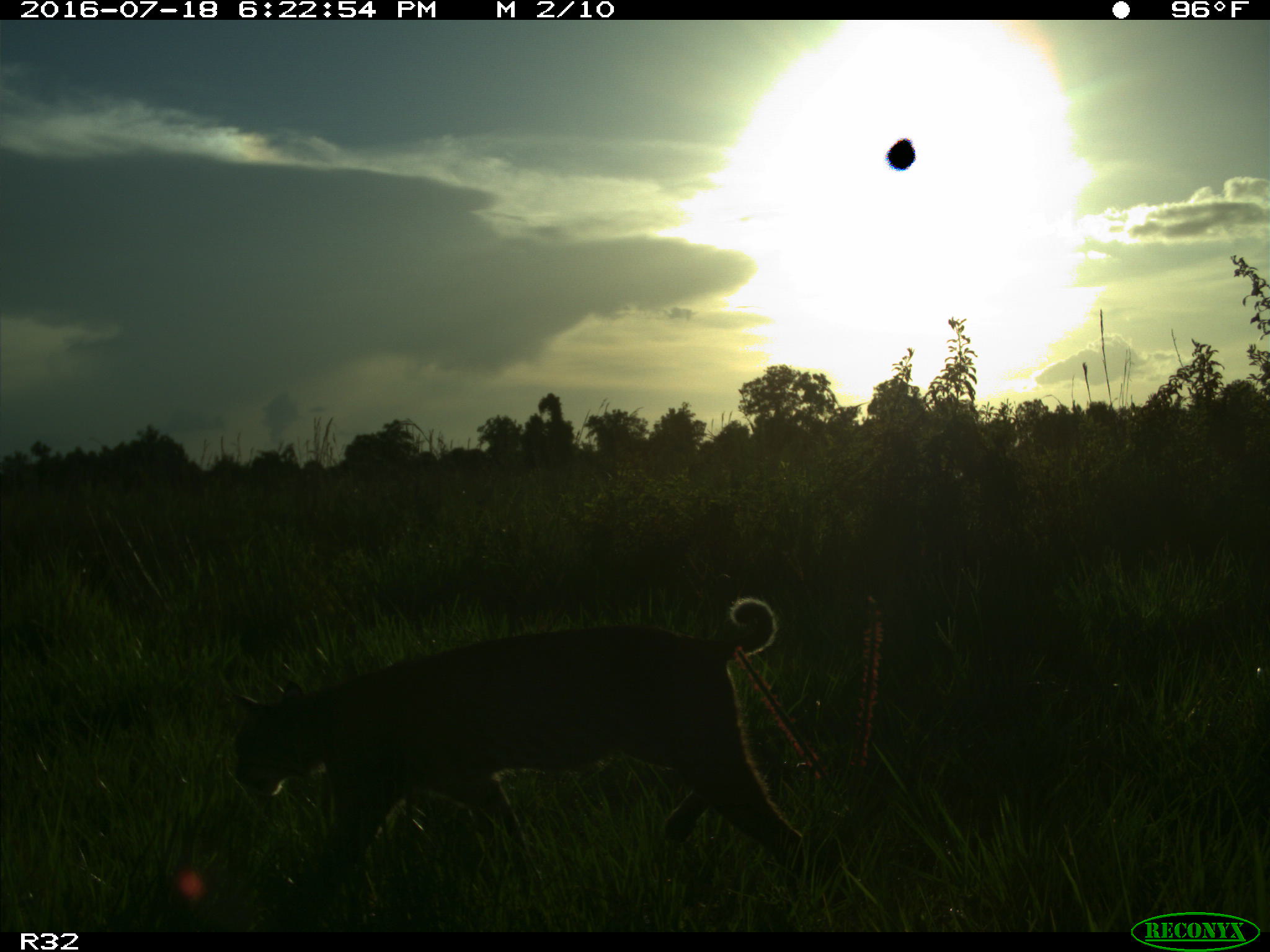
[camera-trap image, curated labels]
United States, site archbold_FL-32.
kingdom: Animalia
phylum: Chordata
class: Mammalia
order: Carnivora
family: Felidae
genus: Lynx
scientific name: Lynx rufus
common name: bobcat